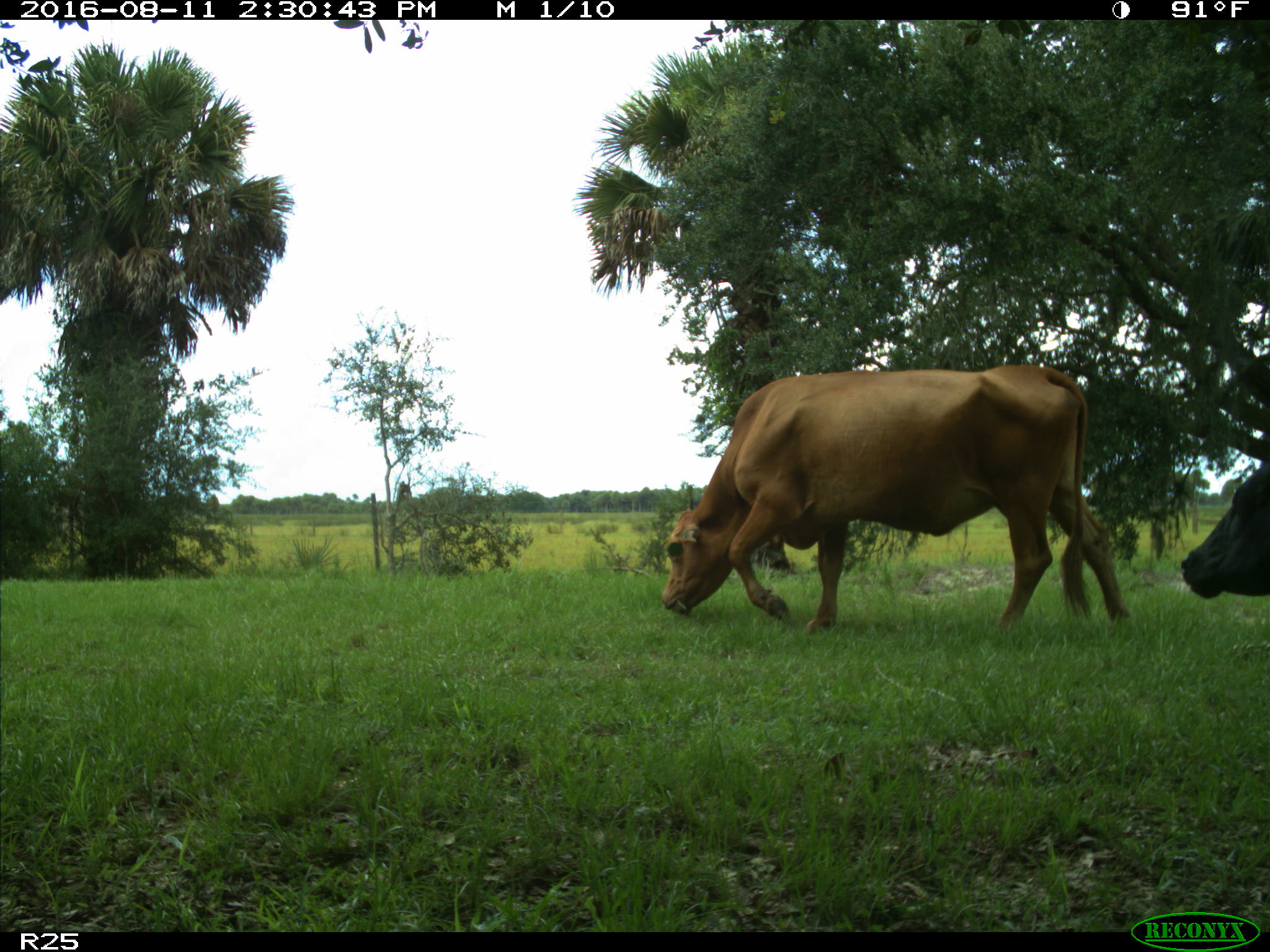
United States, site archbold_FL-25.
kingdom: Animalia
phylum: Chordata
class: Mammalia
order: Artiodactyla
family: Bovidae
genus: Bos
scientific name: Bos taurus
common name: domestic cow